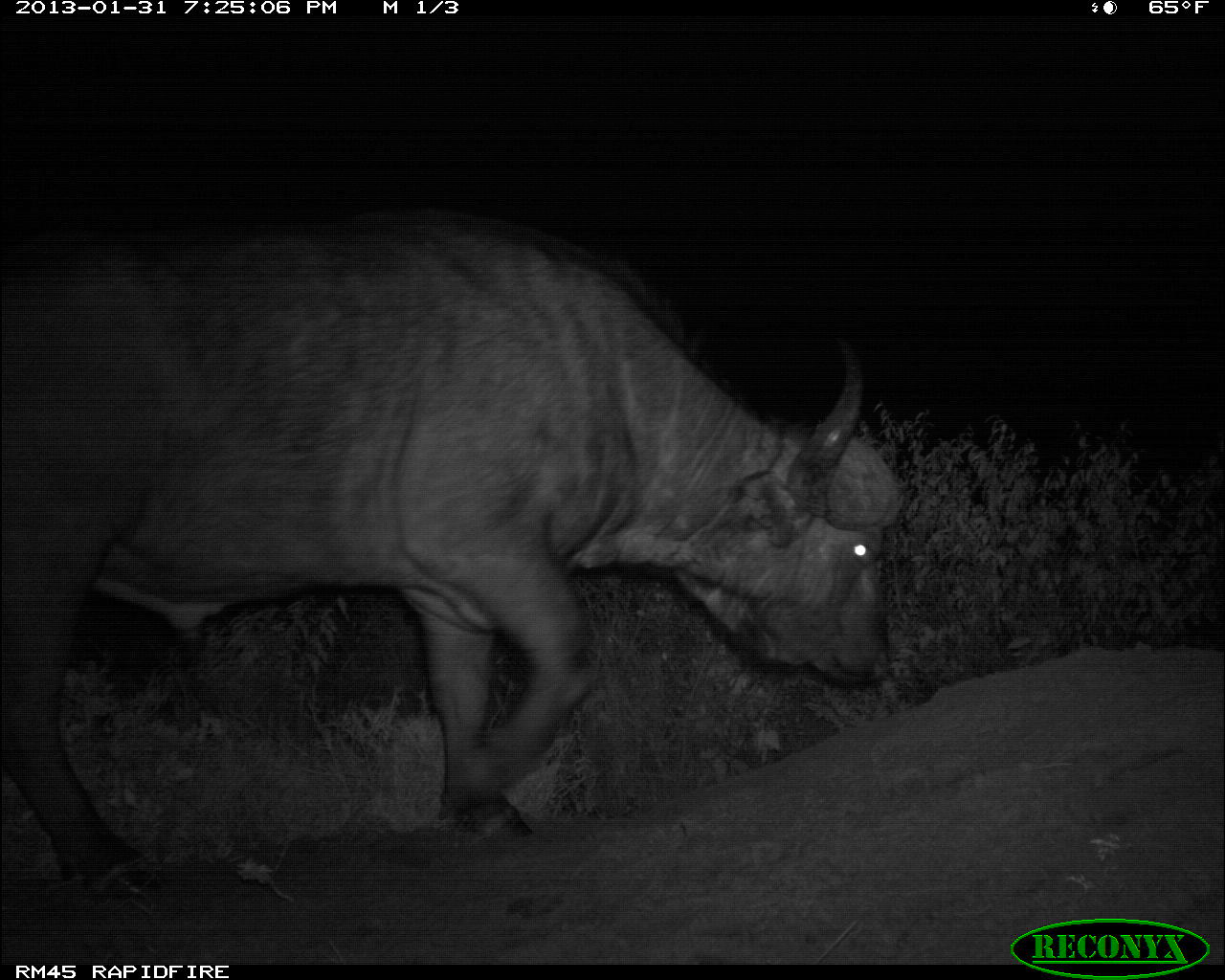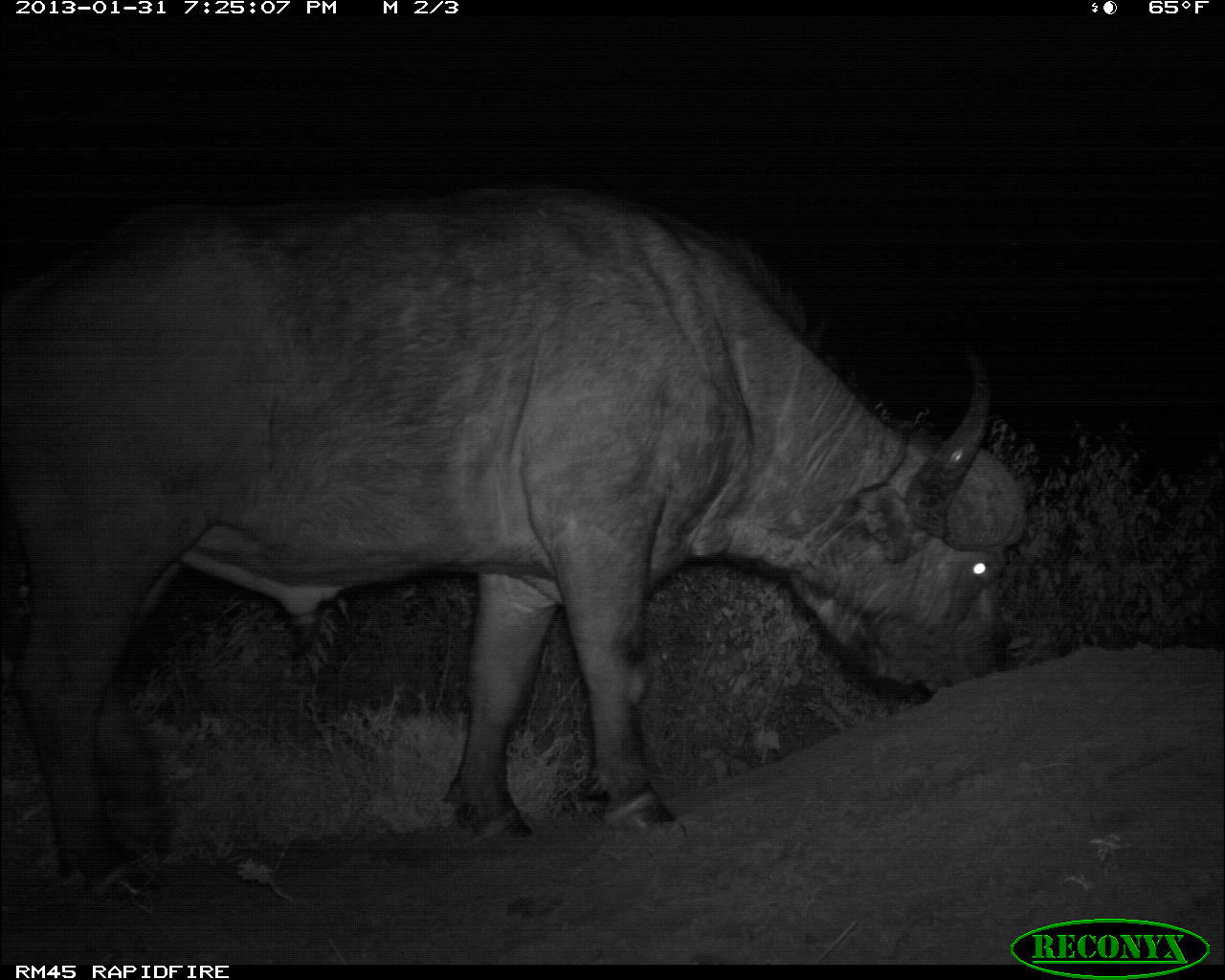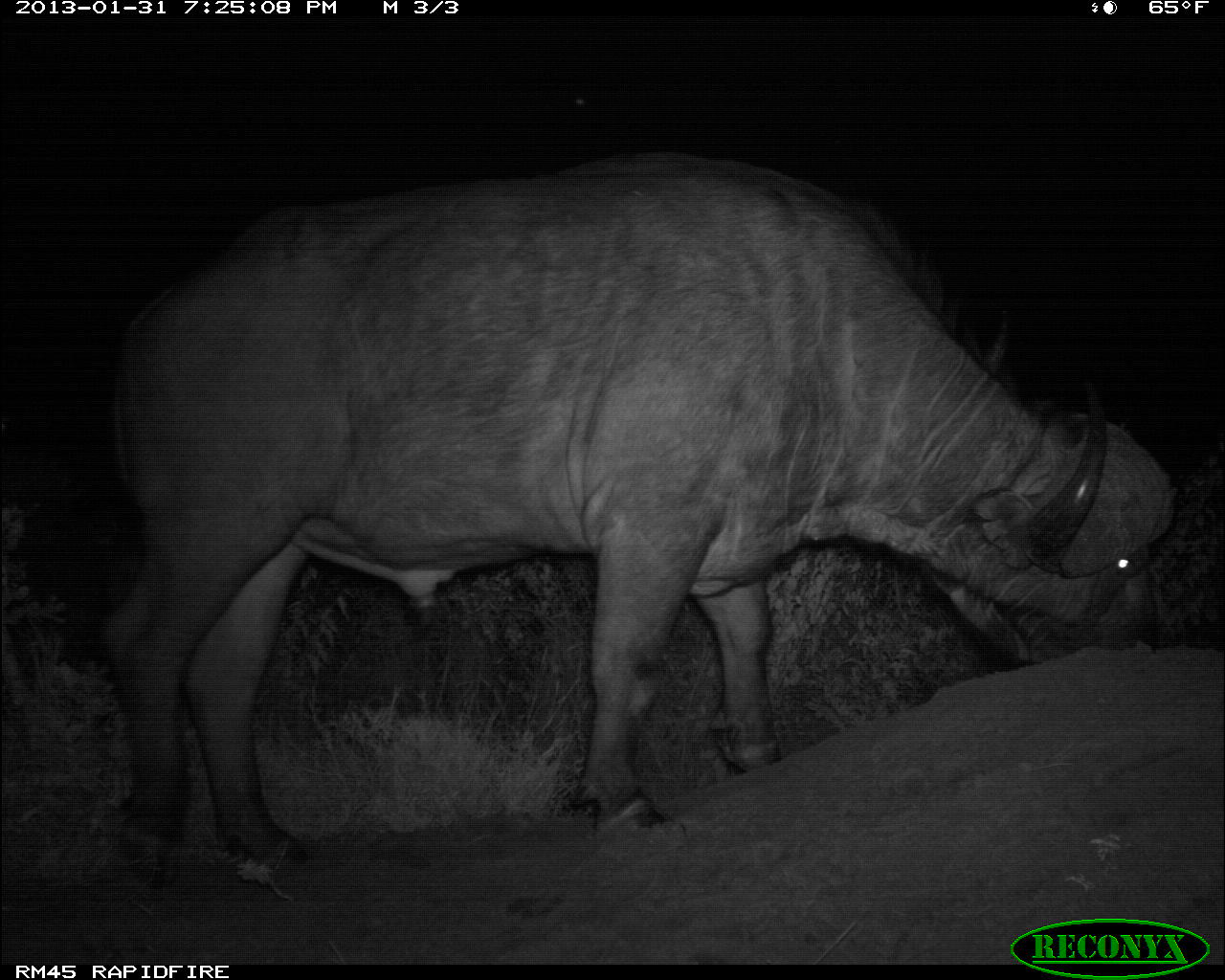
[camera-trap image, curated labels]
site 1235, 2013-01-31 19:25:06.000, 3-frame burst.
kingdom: Animalia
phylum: Chordata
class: Mammalia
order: Artiodactyla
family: Bovidae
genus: Syncerus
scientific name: Syncerus caffer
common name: african buffalo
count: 1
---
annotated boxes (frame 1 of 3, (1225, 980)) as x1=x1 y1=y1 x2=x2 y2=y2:
syncerus caffer: x1=0 y1=214 x2=900 y2=894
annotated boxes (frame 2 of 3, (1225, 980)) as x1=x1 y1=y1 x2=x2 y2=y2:
syncerus caffer: x1=1 y1=181 x2=1030 y2=907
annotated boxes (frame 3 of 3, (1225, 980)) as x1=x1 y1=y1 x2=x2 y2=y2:
syncerus caffer: x1=97 y1=155 x2=1189 y2=878